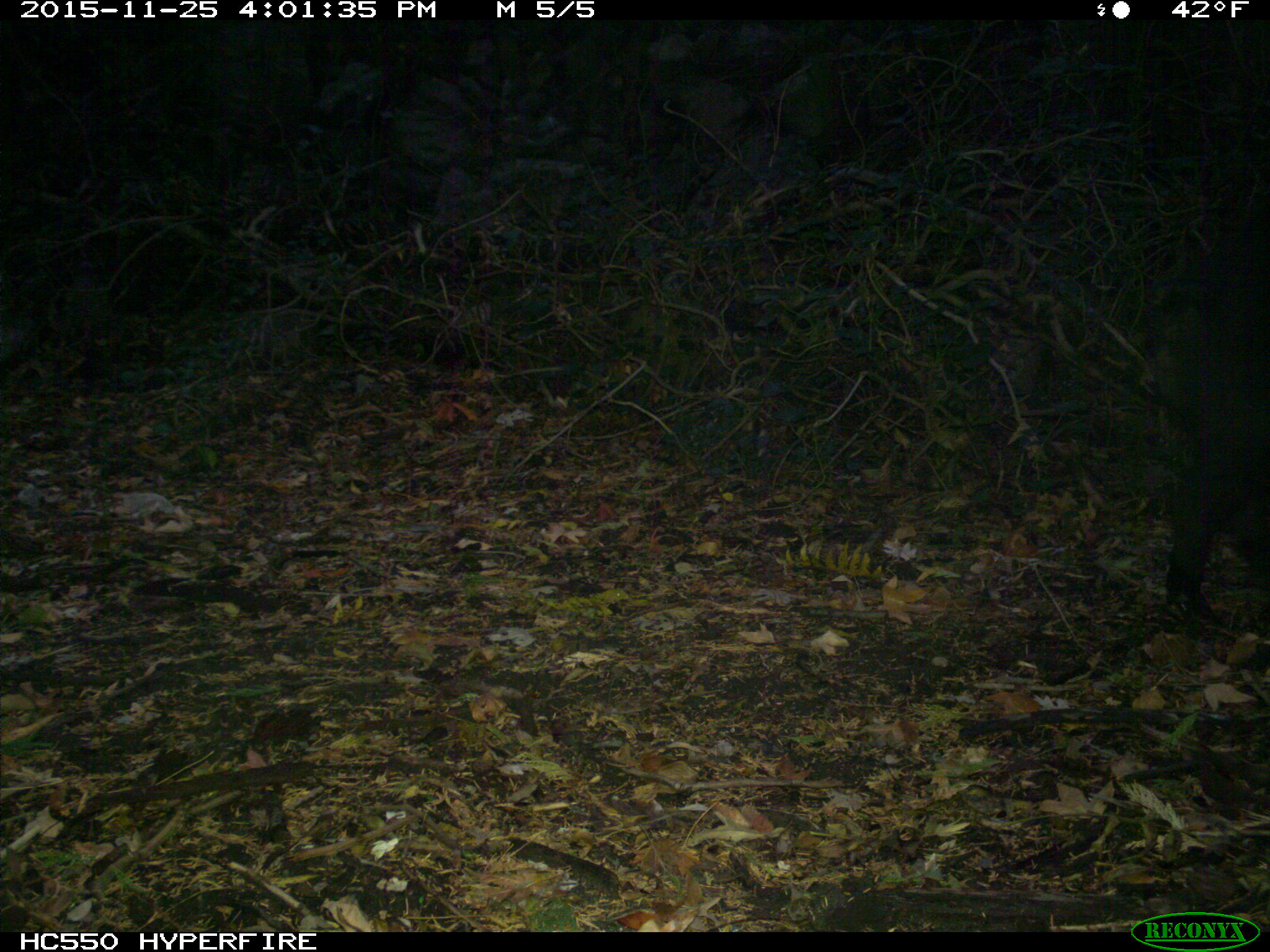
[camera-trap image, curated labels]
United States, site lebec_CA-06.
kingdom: Animalia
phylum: Chordata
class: Mammalia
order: Artiodactyla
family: Suidae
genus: Sus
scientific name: Sus scrofa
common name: wild boar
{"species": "Sus scrofa (wild boar)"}